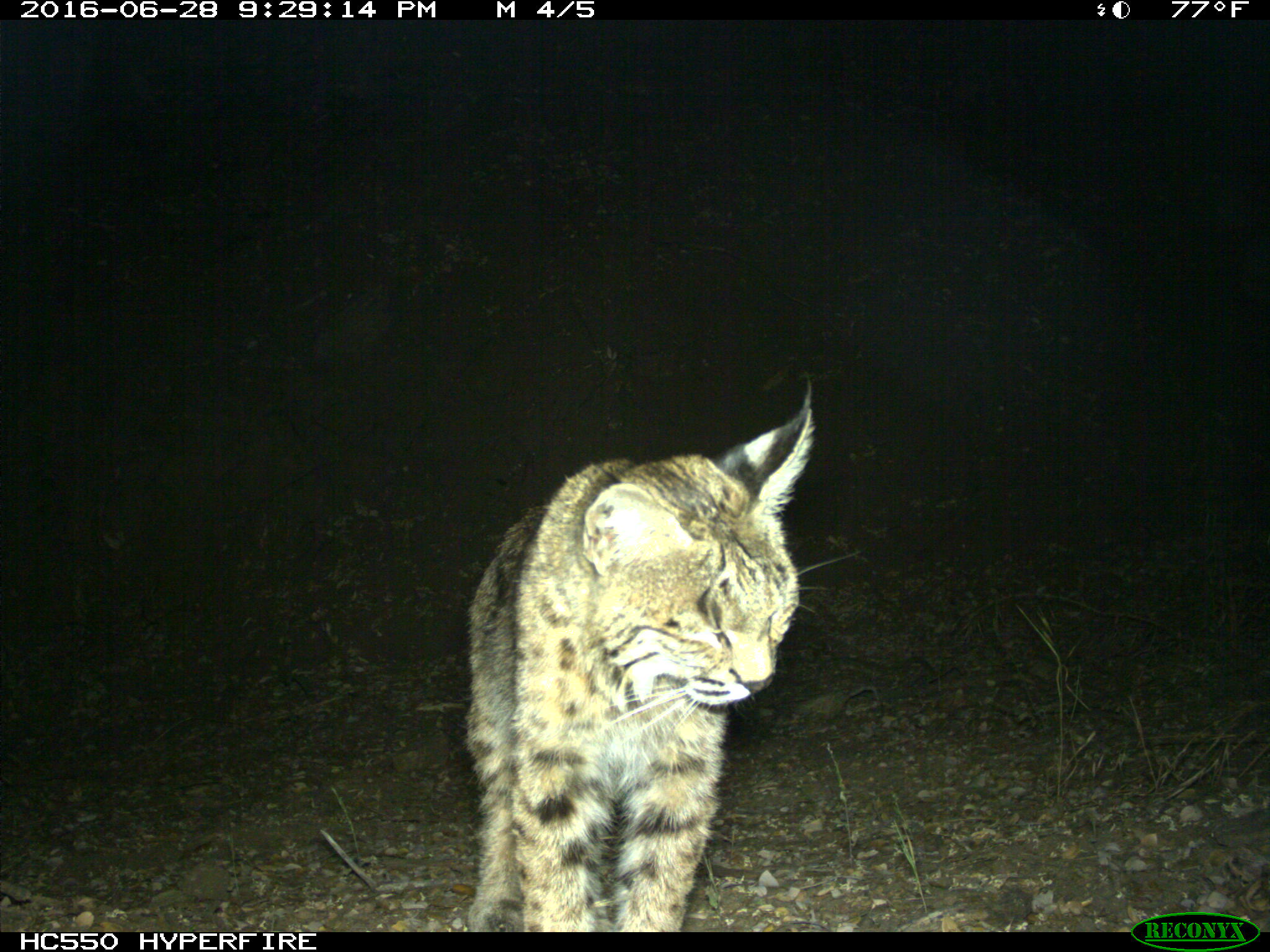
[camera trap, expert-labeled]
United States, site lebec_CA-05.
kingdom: Animalia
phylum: Chordata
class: Mammalia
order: Carnivora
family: Felidae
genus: Lynx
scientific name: Lynx rufus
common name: bobcat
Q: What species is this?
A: Lynx rufus (bobcat).